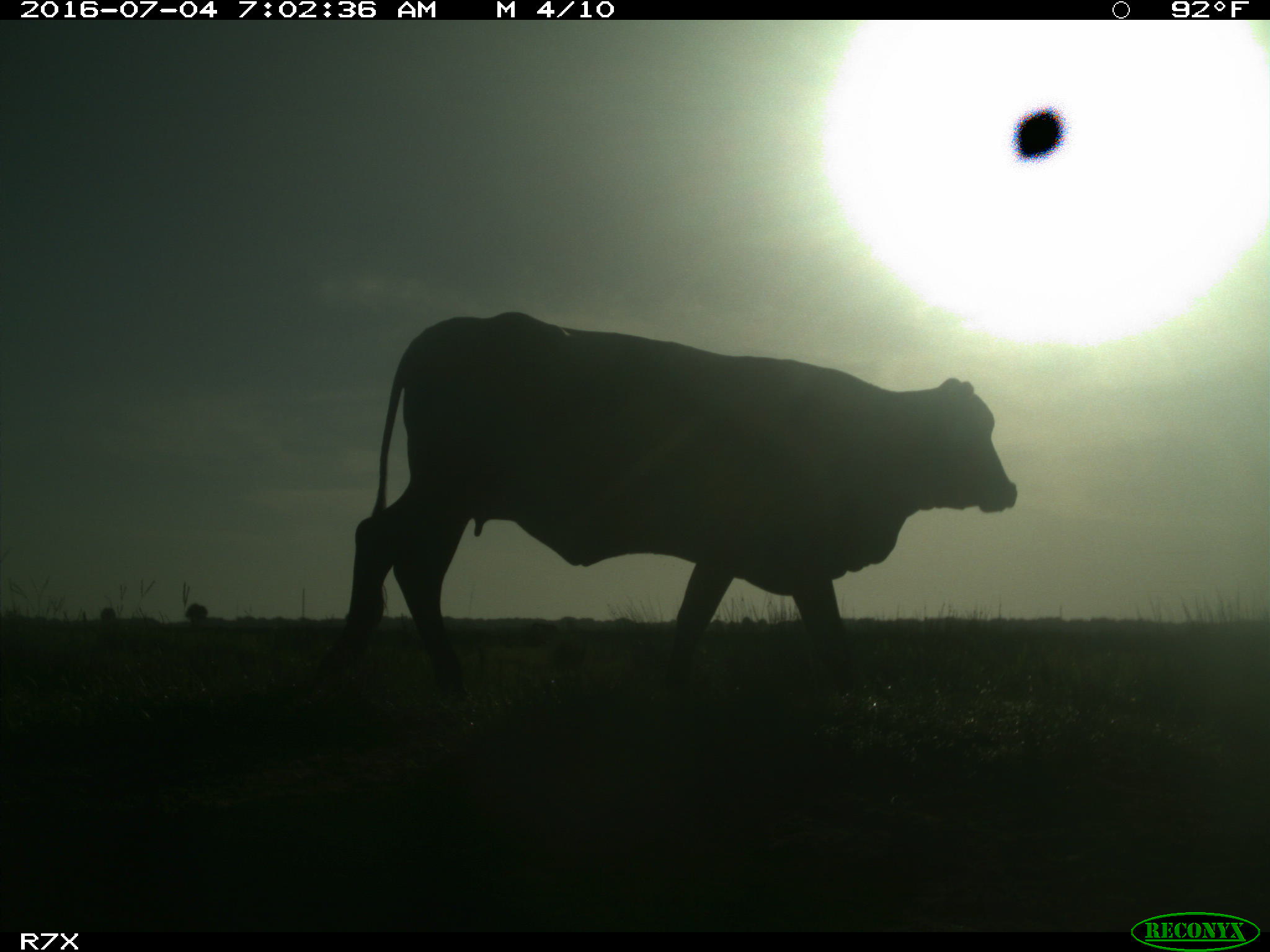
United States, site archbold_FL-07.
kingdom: Animalia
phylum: Chordata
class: Mammalia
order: Artiodactyla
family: Bovidae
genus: Bos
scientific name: Bos taurus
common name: domestic cow